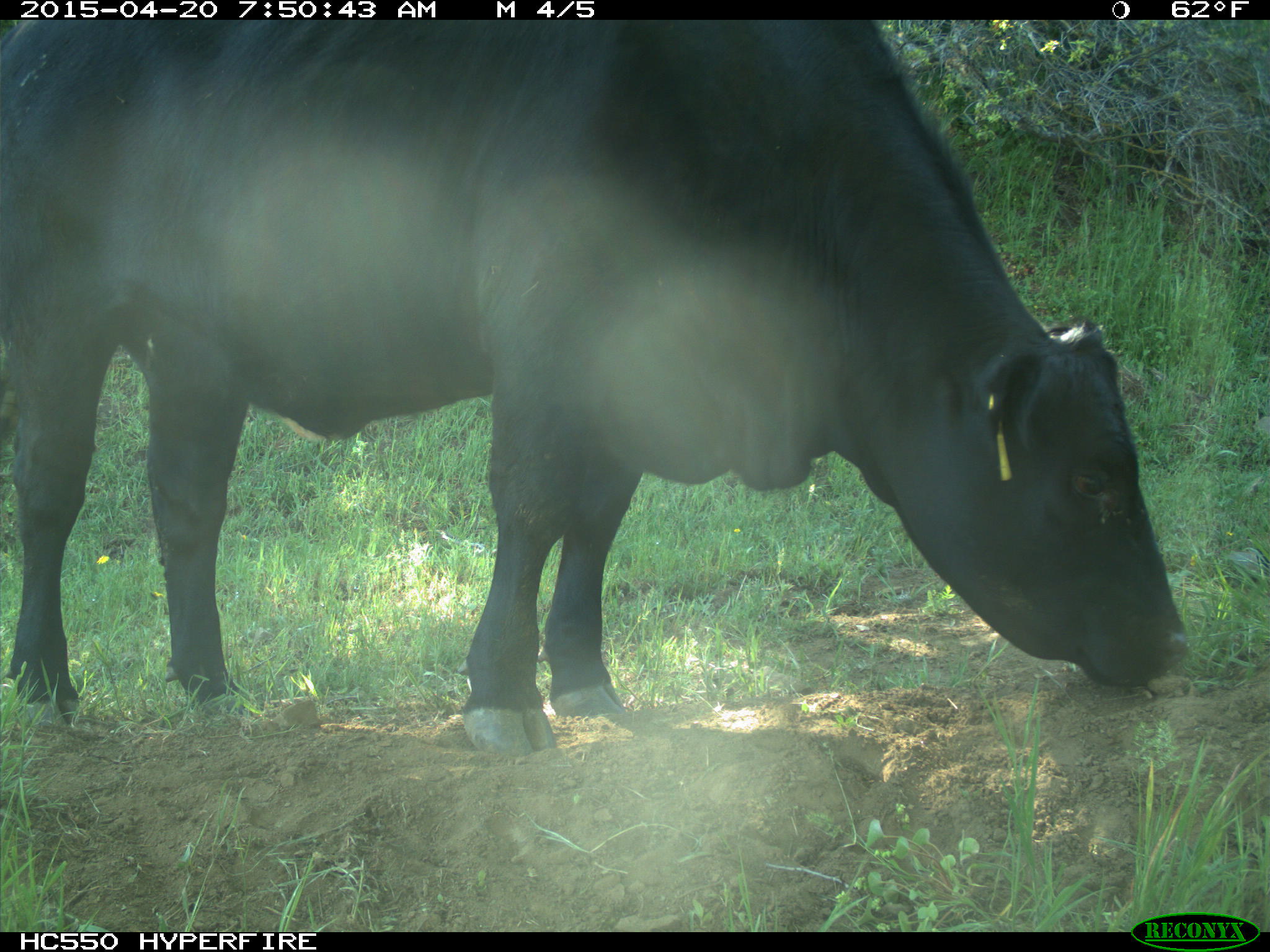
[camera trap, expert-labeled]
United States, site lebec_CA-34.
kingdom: Animalia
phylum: Chordata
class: Mammalia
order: Artiodactyla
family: Bovidae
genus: Bos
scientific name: Bos taurus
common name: domestic cow